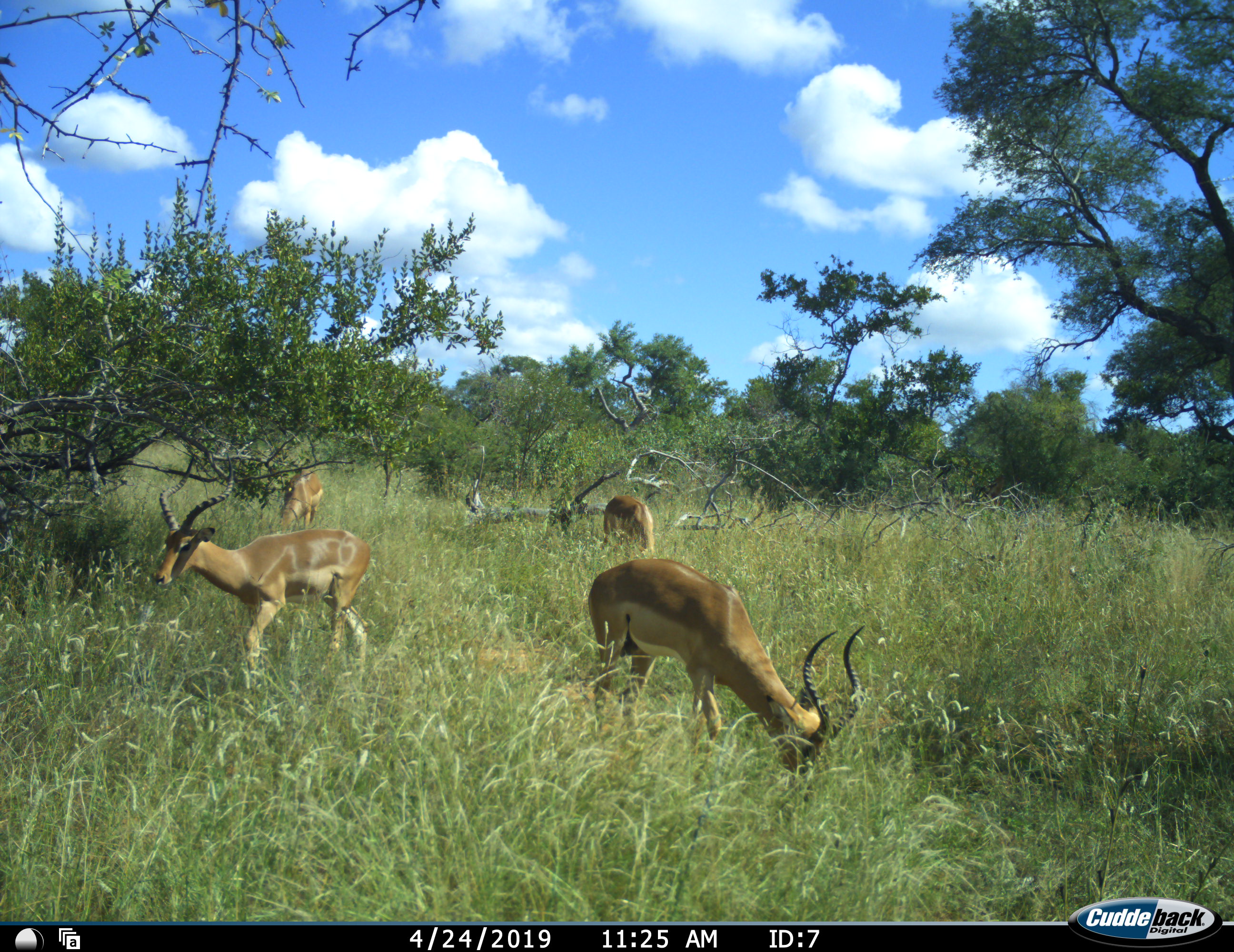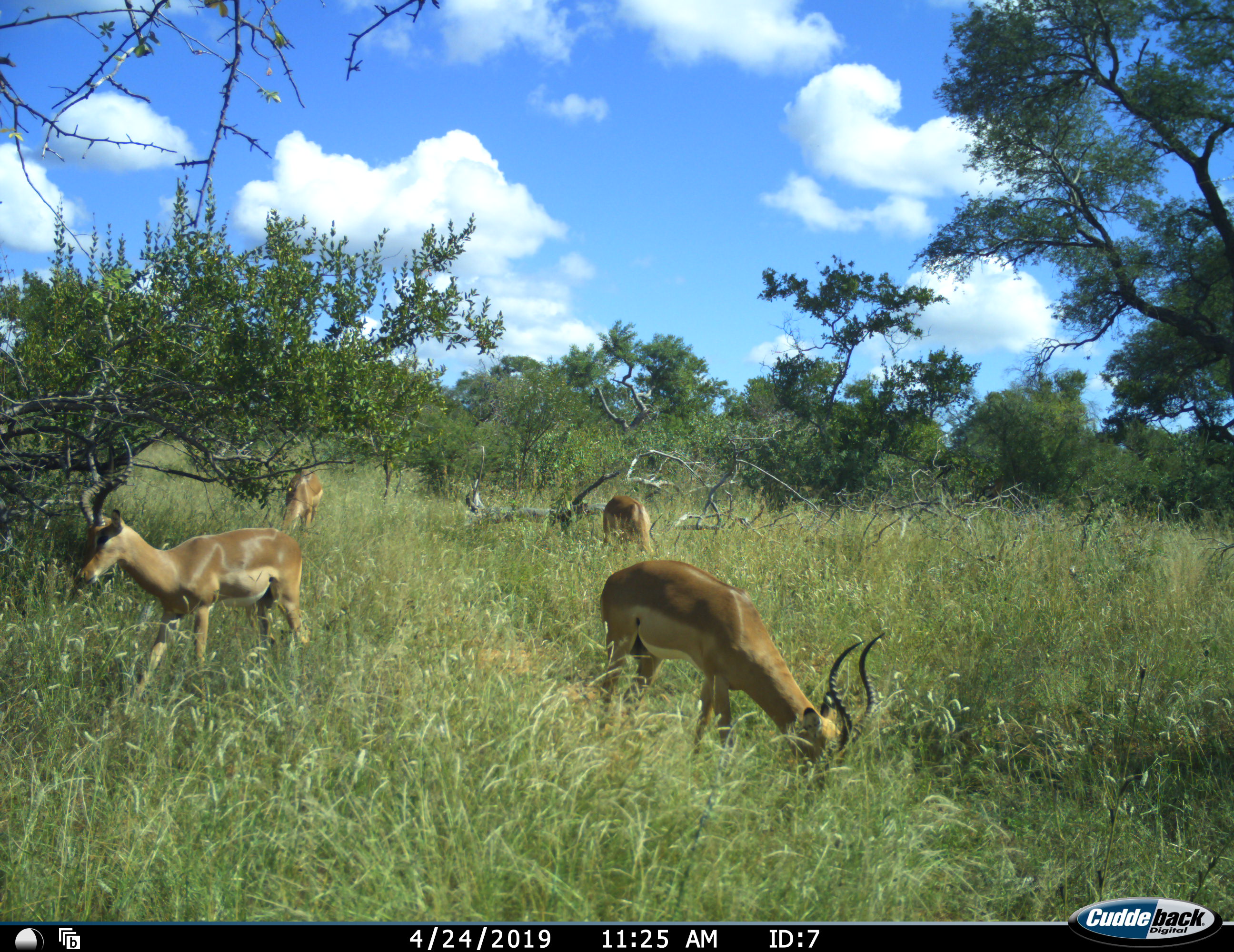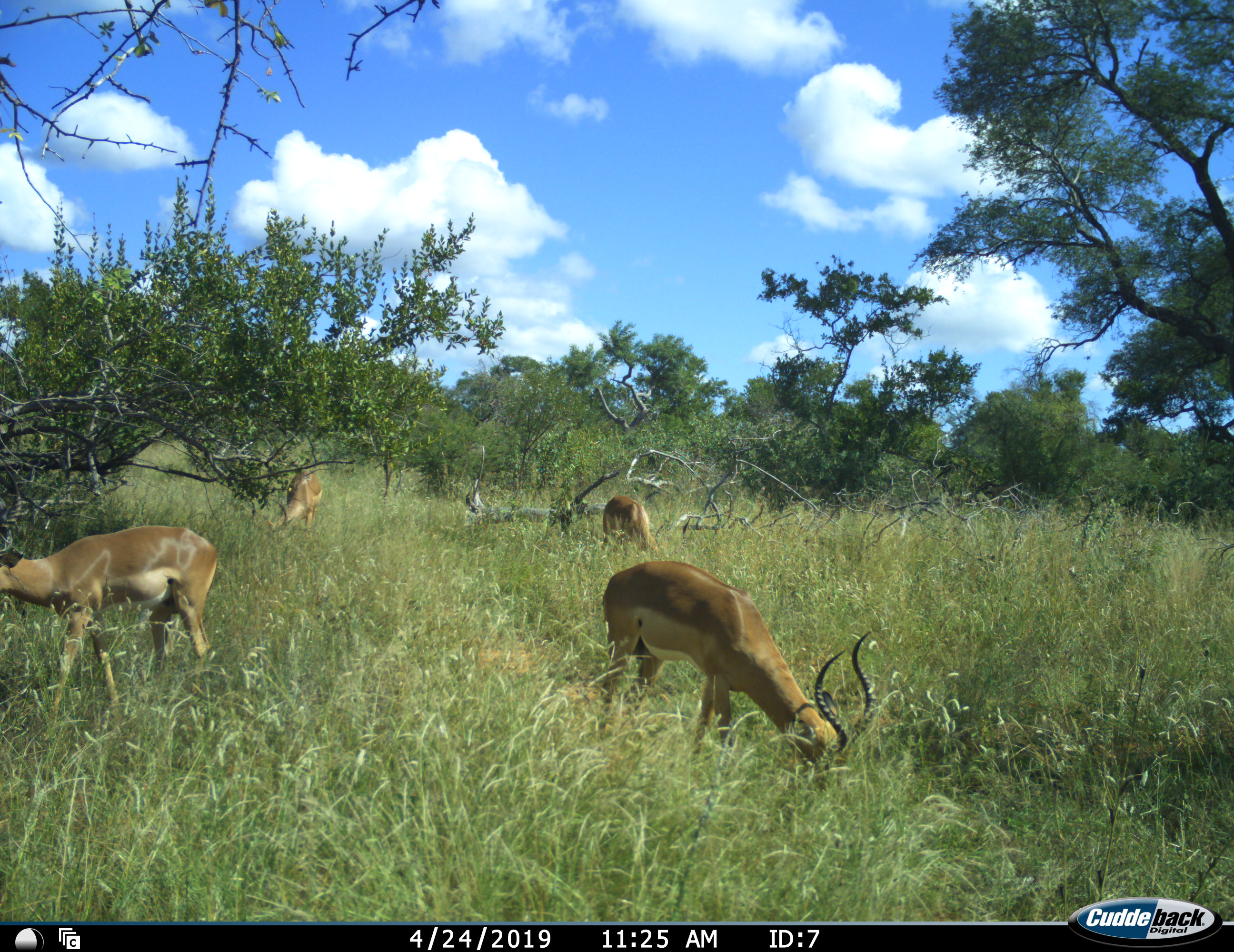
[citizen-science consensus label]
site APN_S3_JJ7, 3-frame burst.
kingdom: Animalia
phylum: Chordata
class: Mammalia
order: Artiodactyla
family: Bovidae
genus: Aepyceros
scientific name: Aepyceros melampus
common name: impala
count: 4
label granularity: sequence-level